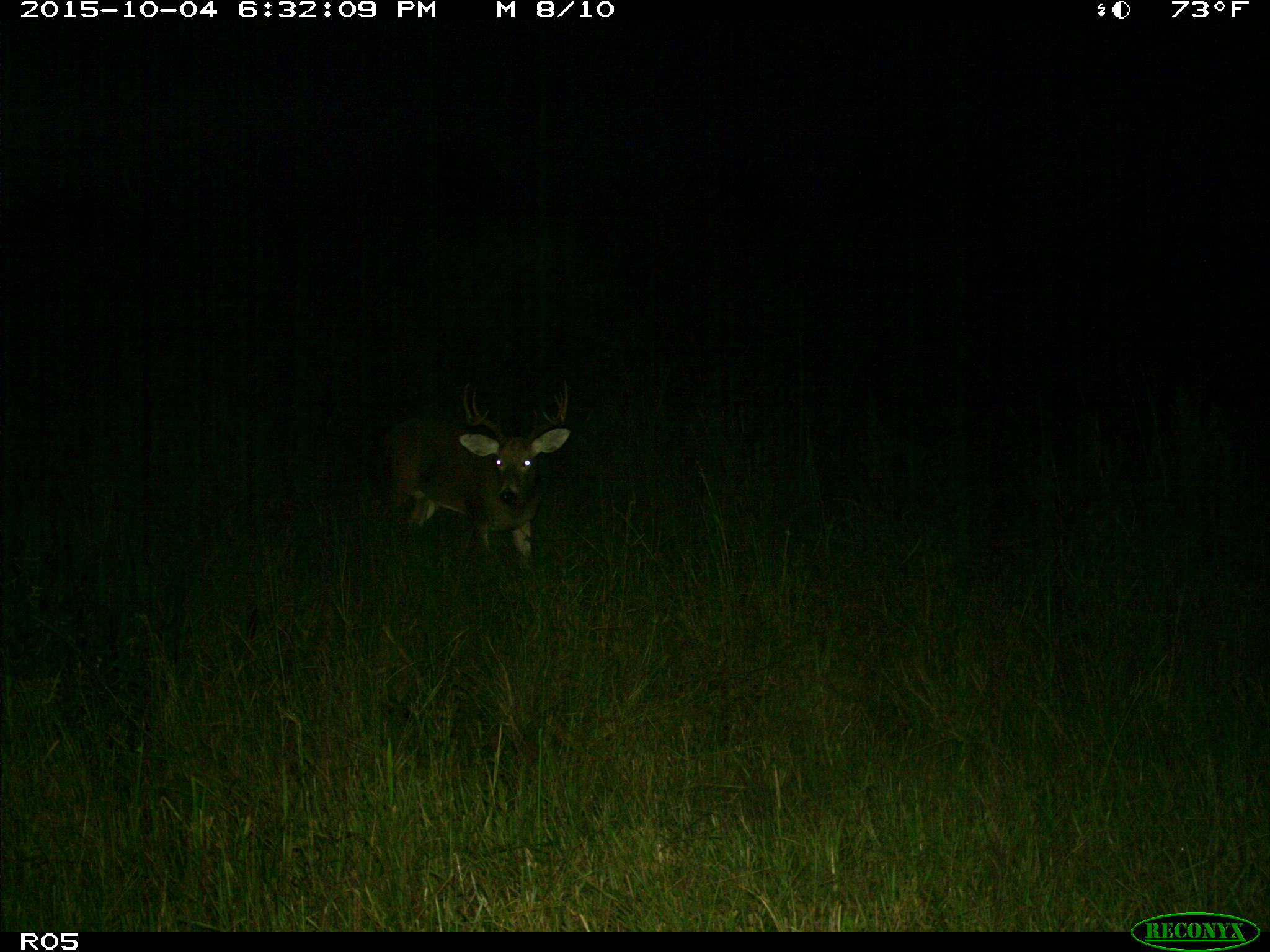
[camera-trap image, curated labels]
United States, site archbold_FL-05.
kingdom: Animalia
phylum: Chordata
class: Mammalia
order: Artiodactyla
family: Cervidae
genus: Odocoileus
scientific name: Odocoileus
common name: deer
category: unidentified deer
Unidentified deer (deer) (Odocoileus).